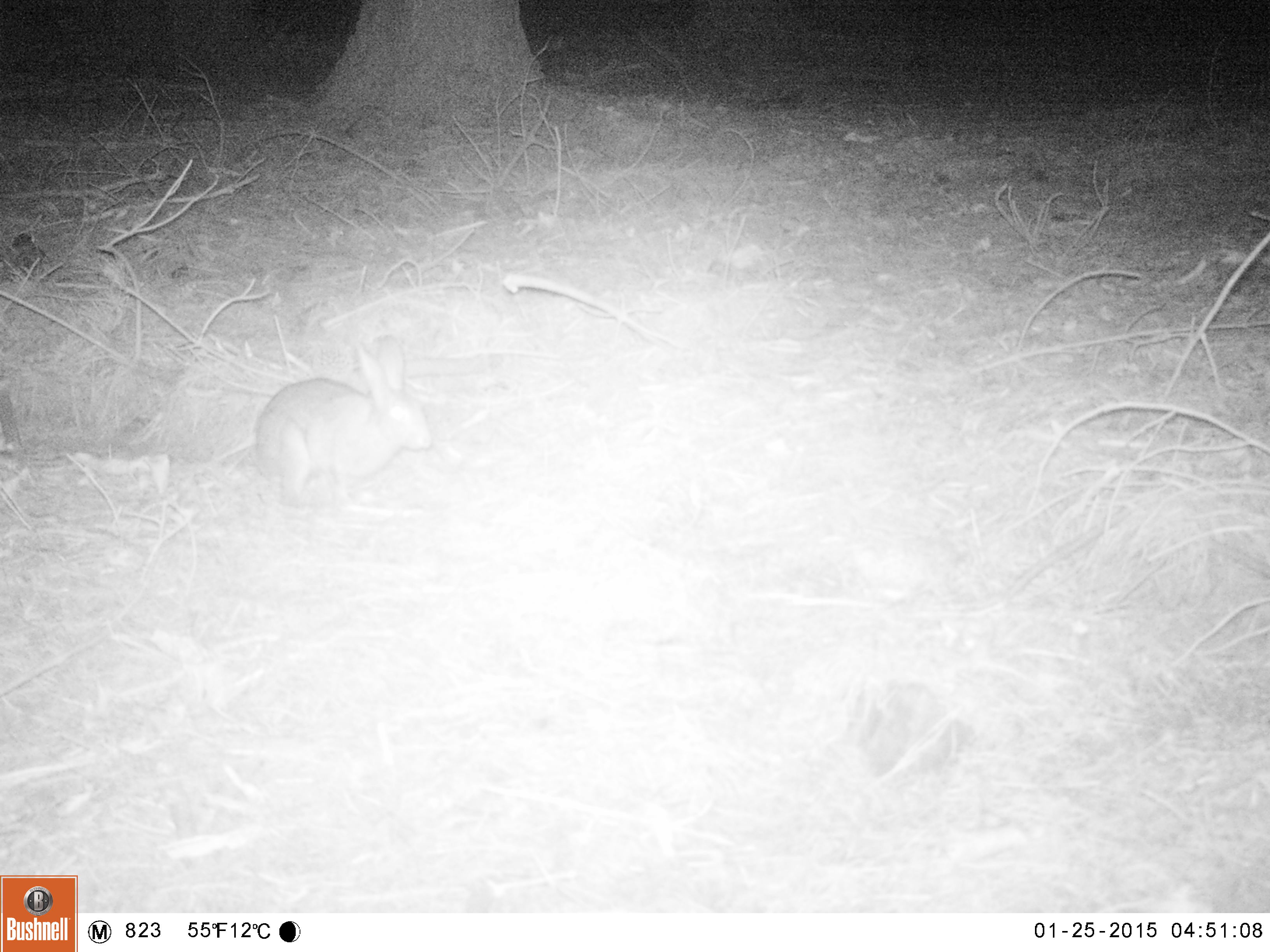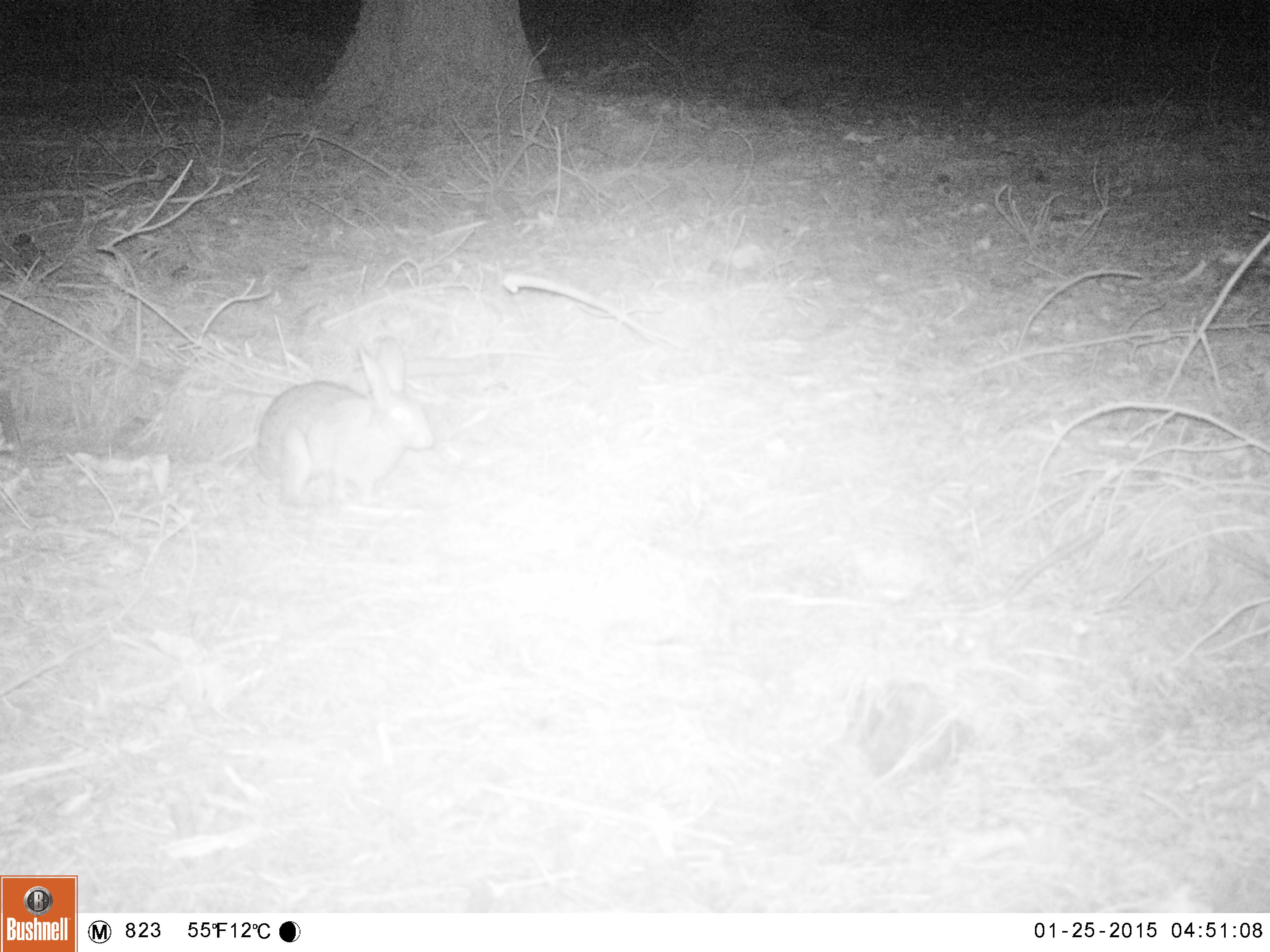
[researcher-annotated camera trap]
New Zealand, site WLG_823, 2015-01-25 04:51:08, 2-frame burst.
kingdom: Animalia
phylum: Chordata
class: Mammalia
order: Lagomorpha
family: Leporidae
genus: Oryctolagus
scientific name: Oryctolagus cuniculus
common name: european rabbit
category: rabbit